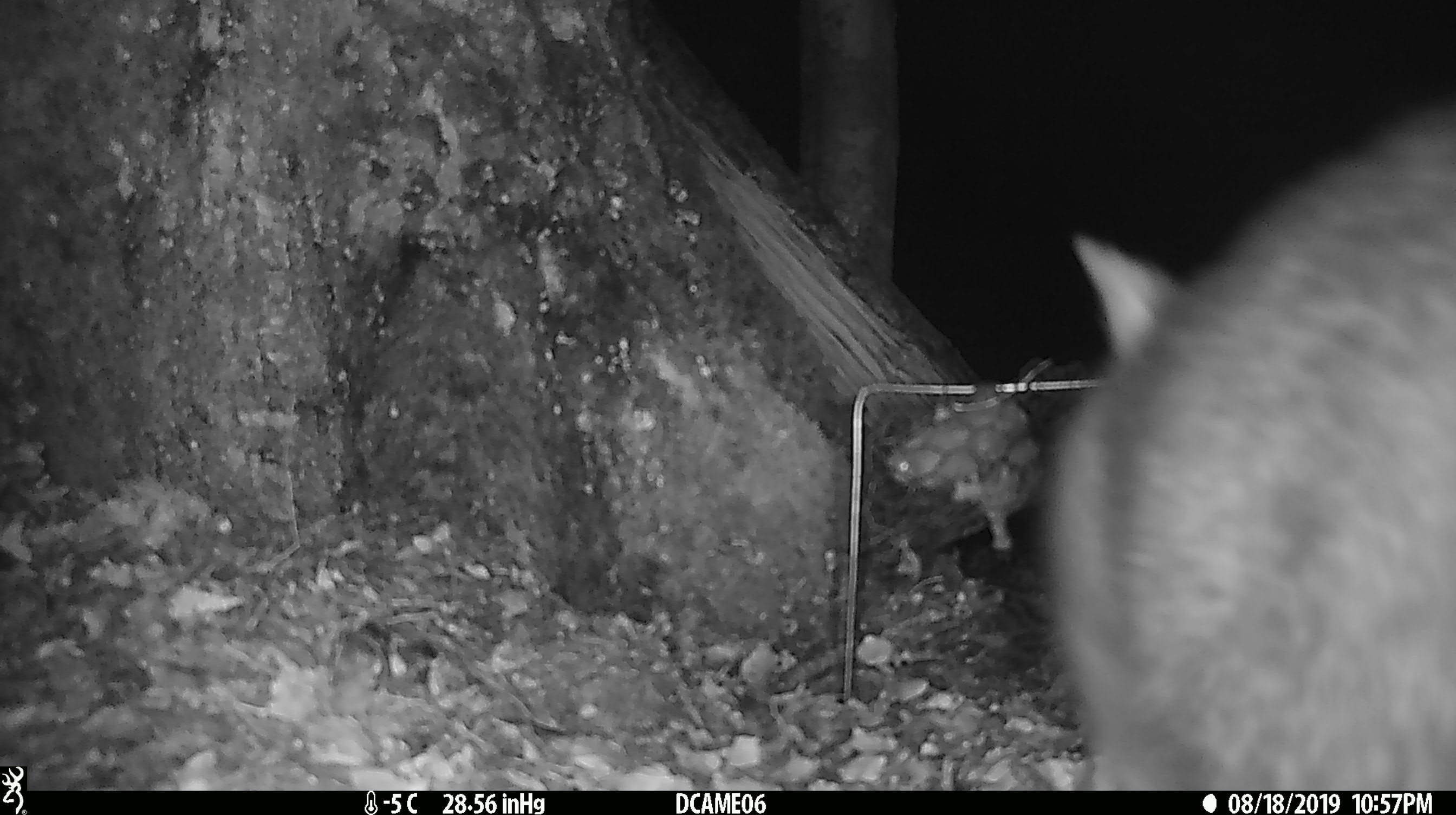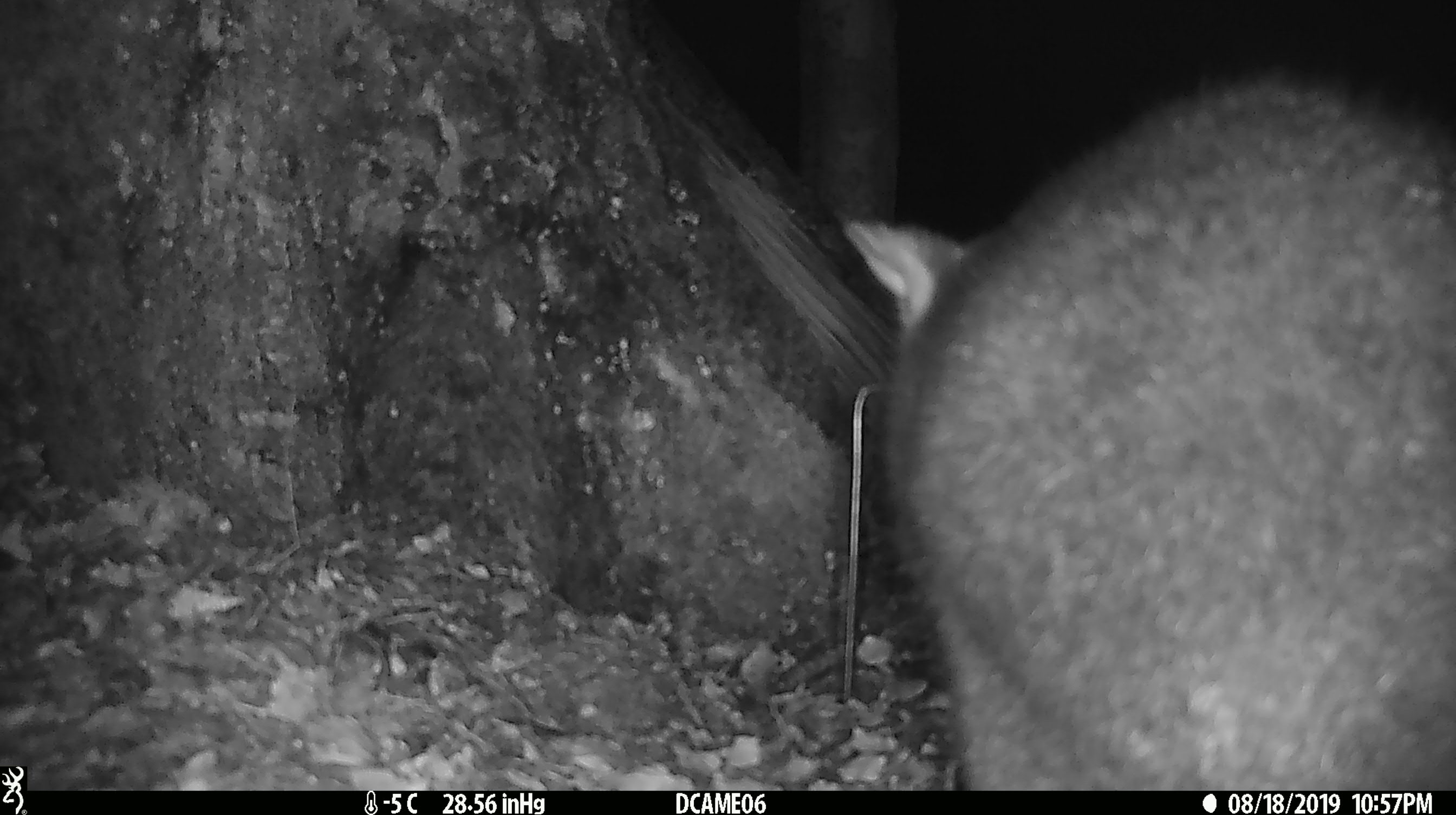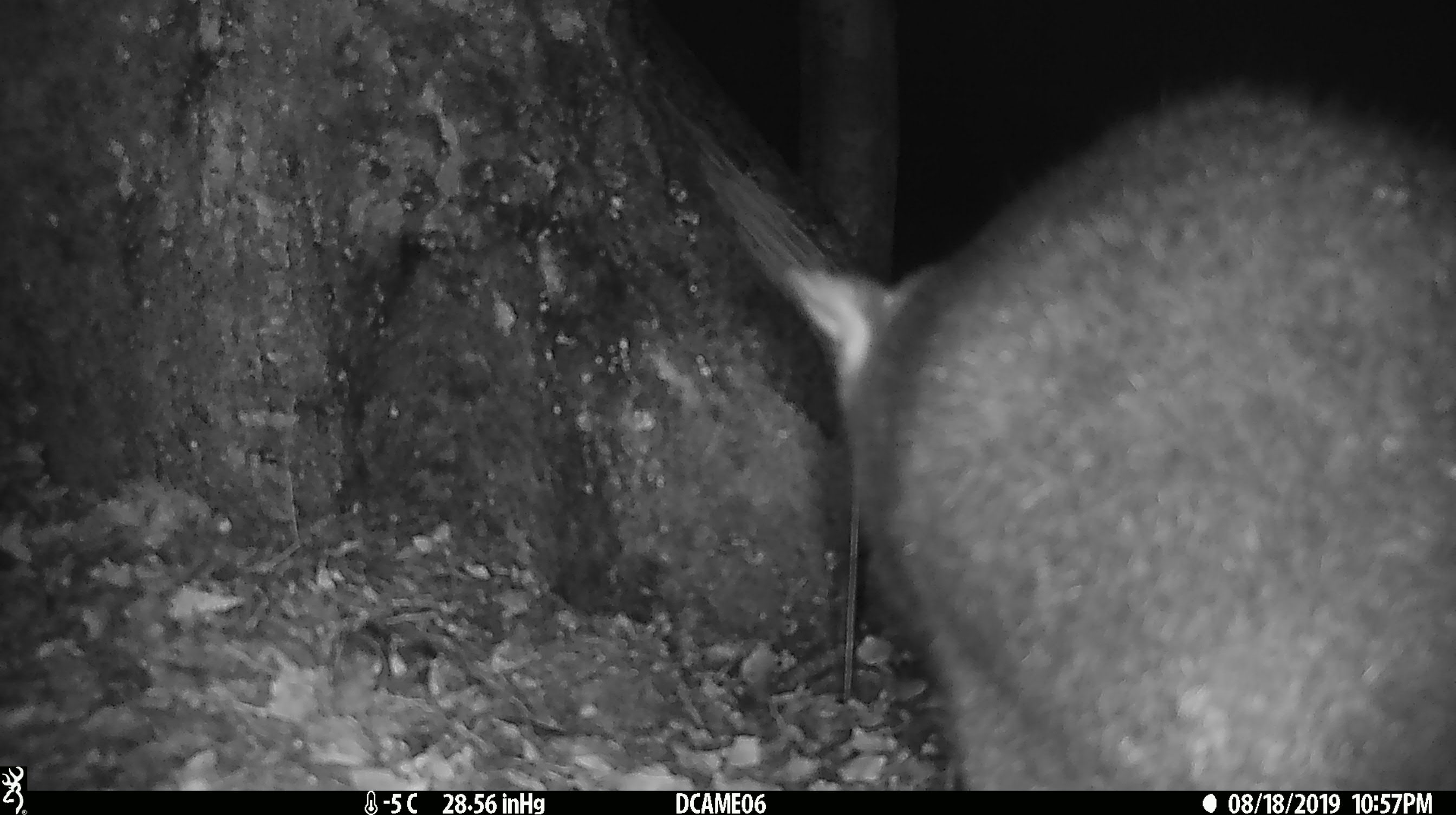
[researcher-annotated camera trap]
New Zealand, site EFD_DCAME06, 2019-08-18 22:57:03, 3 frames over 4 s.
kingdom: Animalia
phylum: Chordata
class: Mammalia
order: Diprotodontia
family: Phalangeridae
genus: Trichosurus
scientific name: Trichosurus vulpecula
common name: common brushtail possum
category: possum